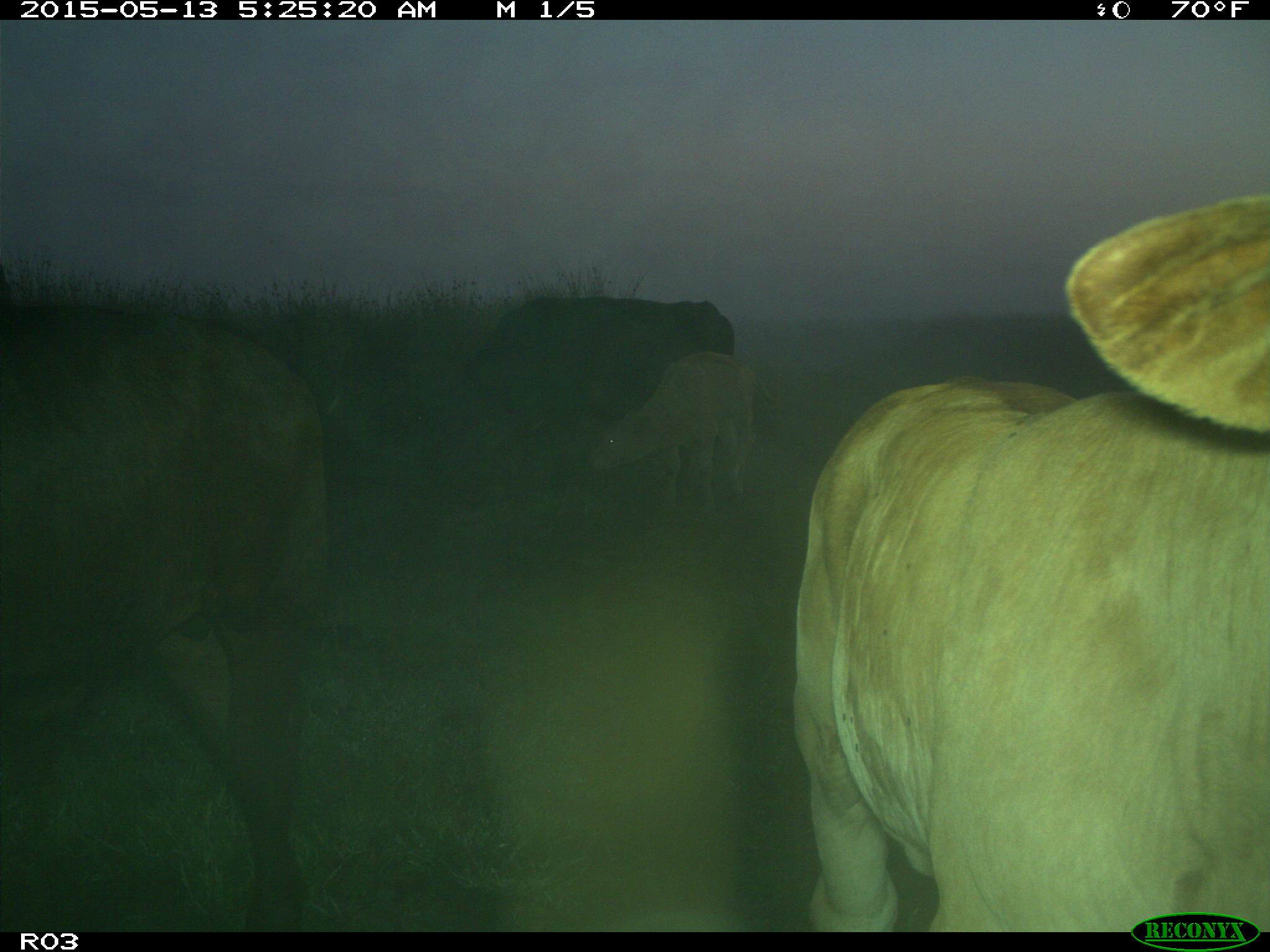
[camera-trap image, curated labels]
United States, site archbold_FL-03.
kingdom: Animalia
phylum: Chordata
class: Mammalia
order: Artiodactyla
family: Bovidae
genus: Bos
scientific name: Bos taurus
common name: domestic cow